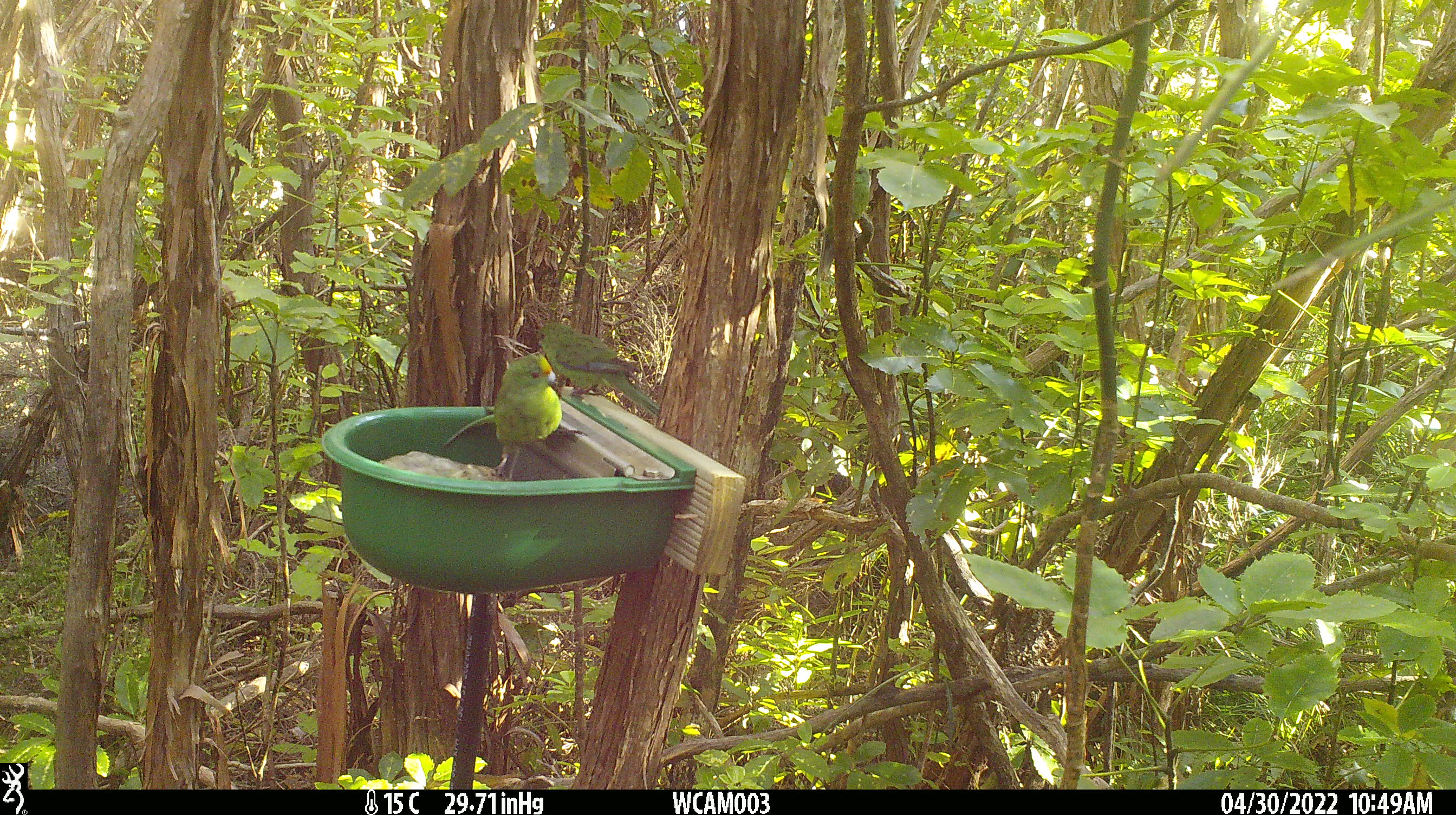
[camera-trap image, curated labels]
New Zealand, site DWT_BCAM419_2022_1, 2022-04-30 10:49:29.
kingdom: Animalia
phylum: Chordata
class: Aves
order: Psittaciformes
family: Psittaculidae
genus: Cyanoramphus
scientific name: Cyanoramphus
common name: parakeet